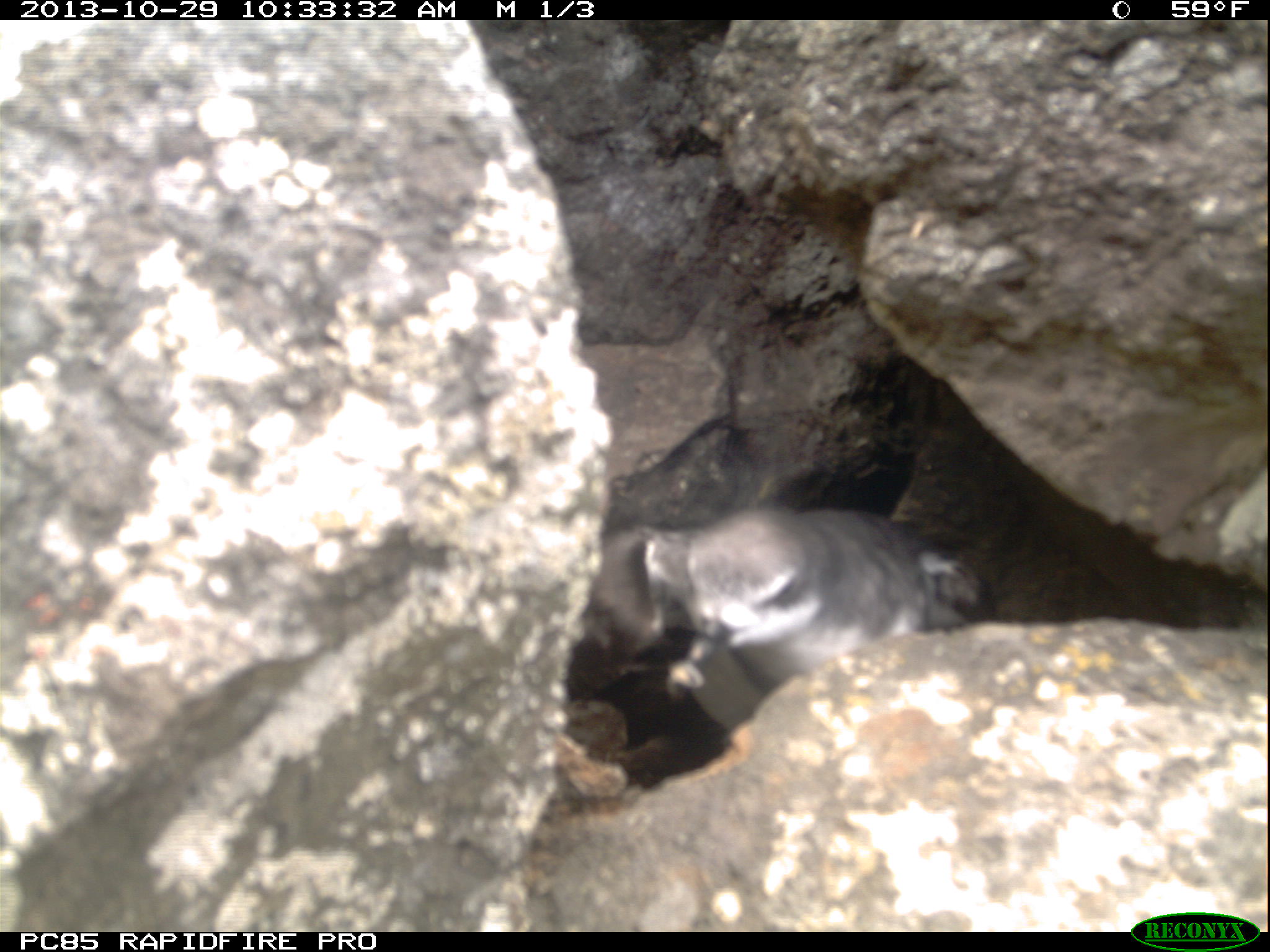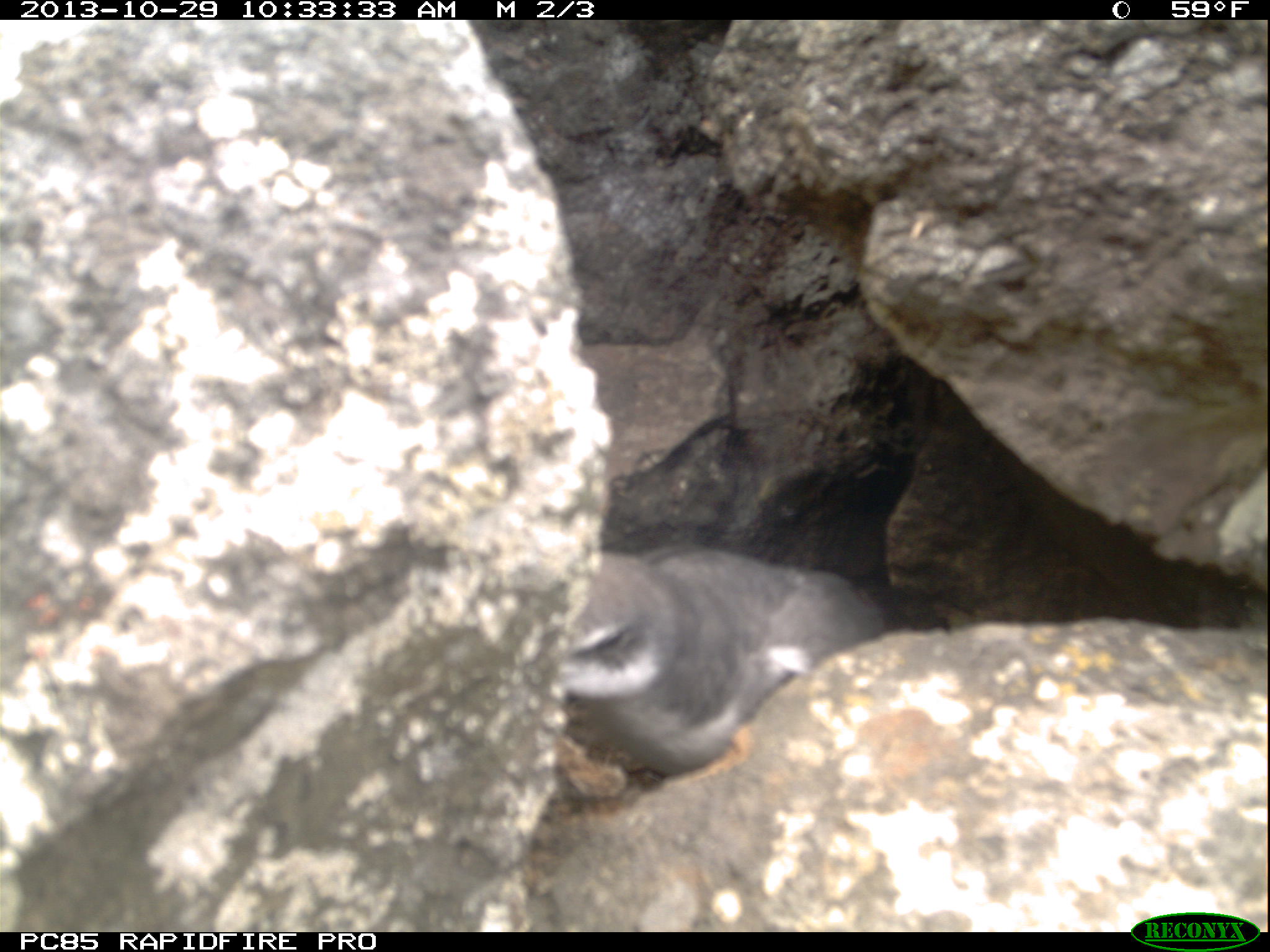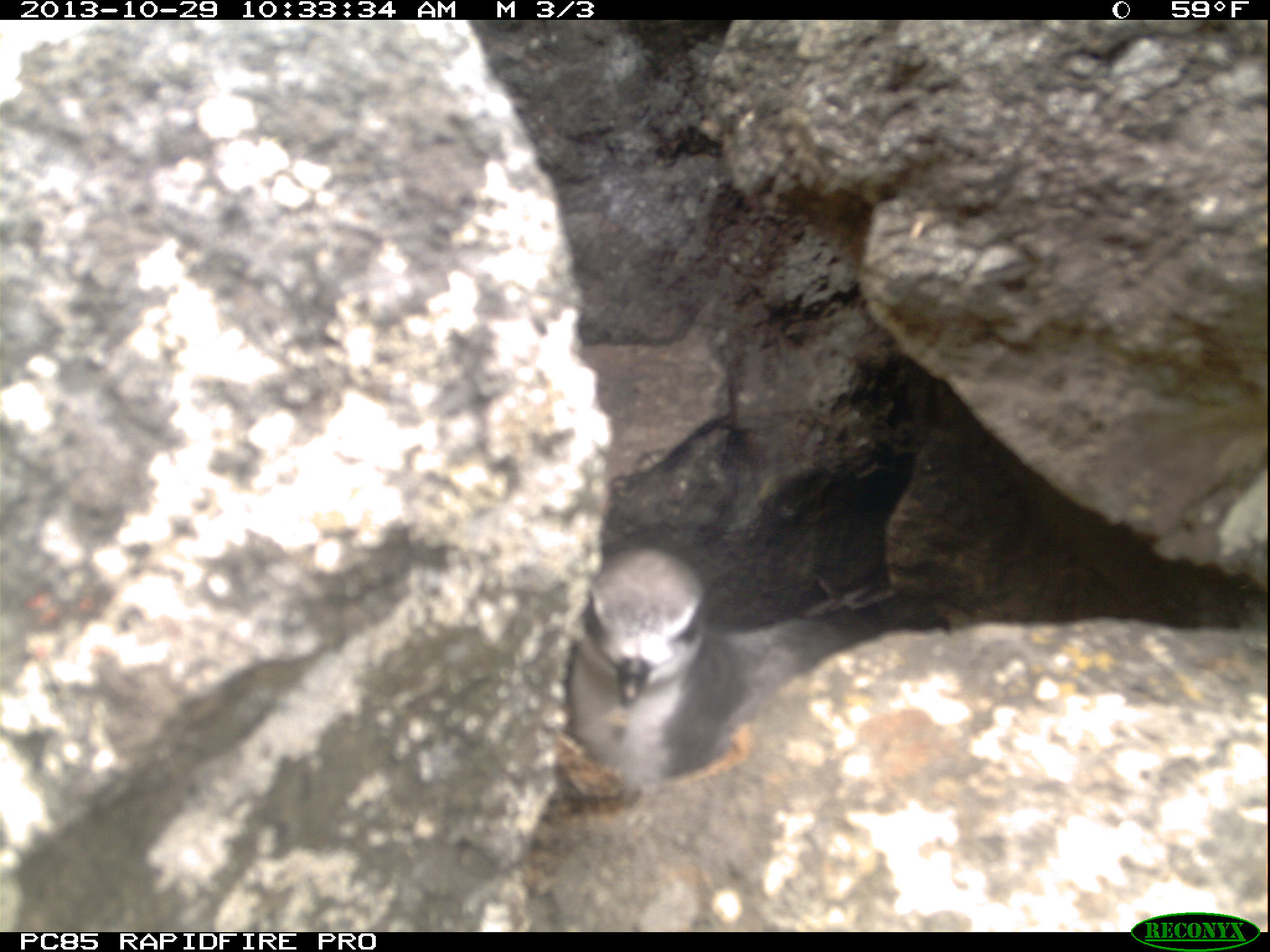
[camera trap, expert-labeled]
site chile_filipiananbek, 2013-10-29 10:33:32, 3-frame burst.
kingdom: Animalia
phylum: Chordata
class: Aves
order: Procellariiformes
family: Procellariidae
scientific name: Procellariidae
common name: petrel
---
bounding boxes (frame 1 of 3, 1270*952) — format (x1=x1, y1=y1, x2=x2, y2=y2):
petrel: (x1=557, y1=504, x2=987, y2=748)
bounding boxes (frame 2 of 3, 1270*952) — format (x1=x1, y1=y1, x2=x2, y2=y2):
petrel: (x1=553, y1=543, x2=892, y2=779)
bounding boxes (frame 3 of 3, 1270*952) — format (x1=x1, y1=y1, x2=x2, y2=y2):
petrel: (x1=554, y1=544, x2=747, y2=801)